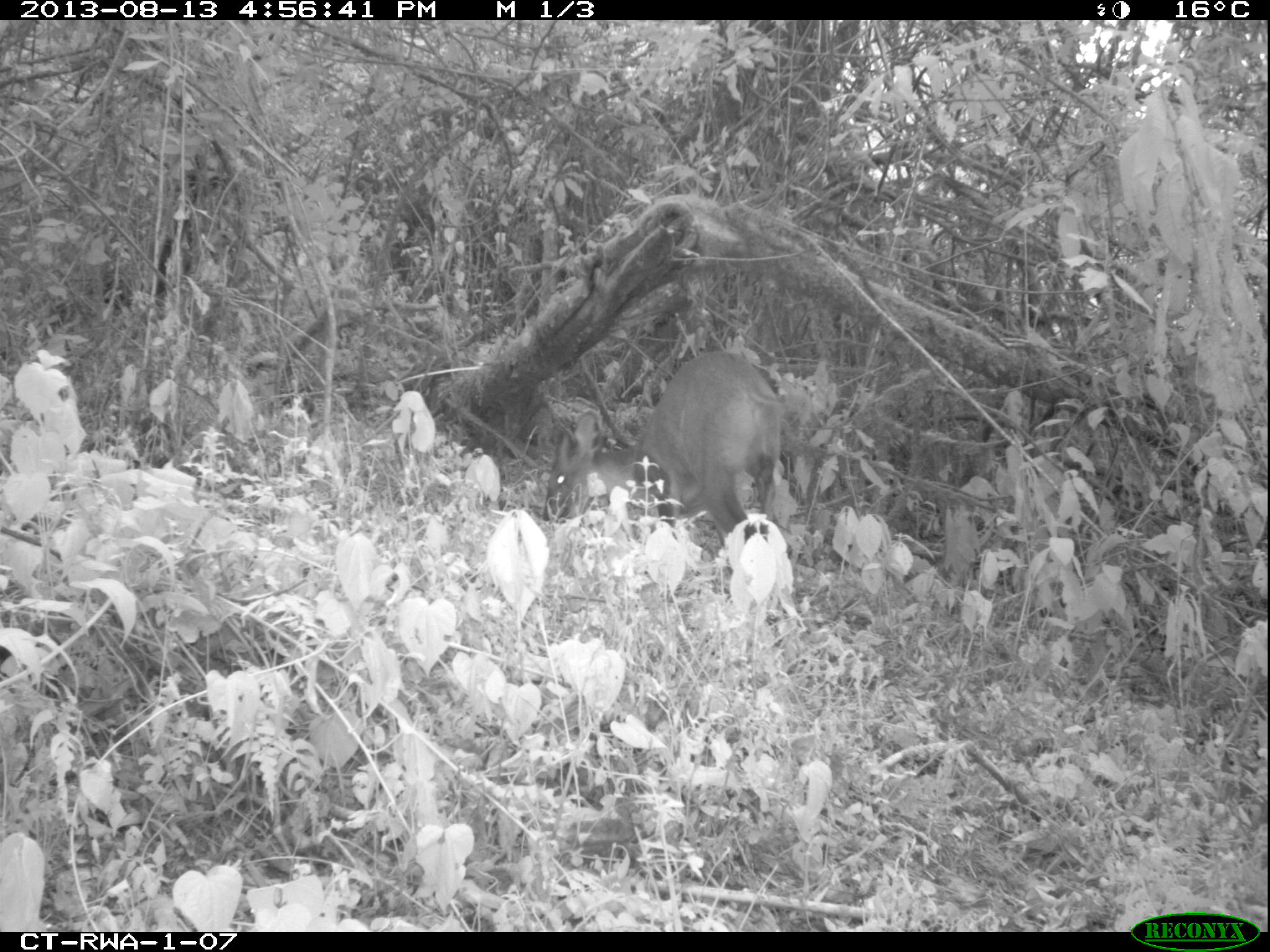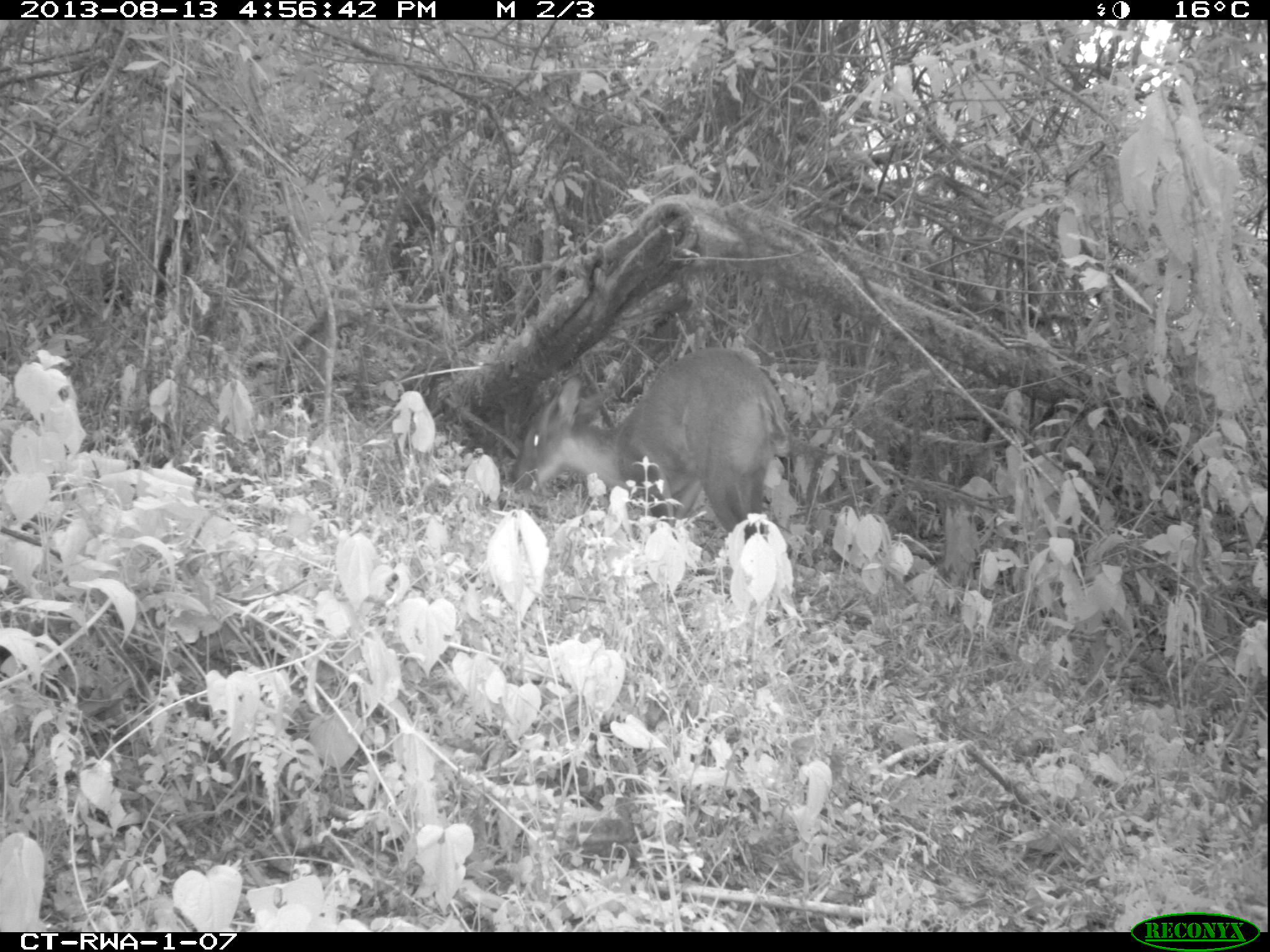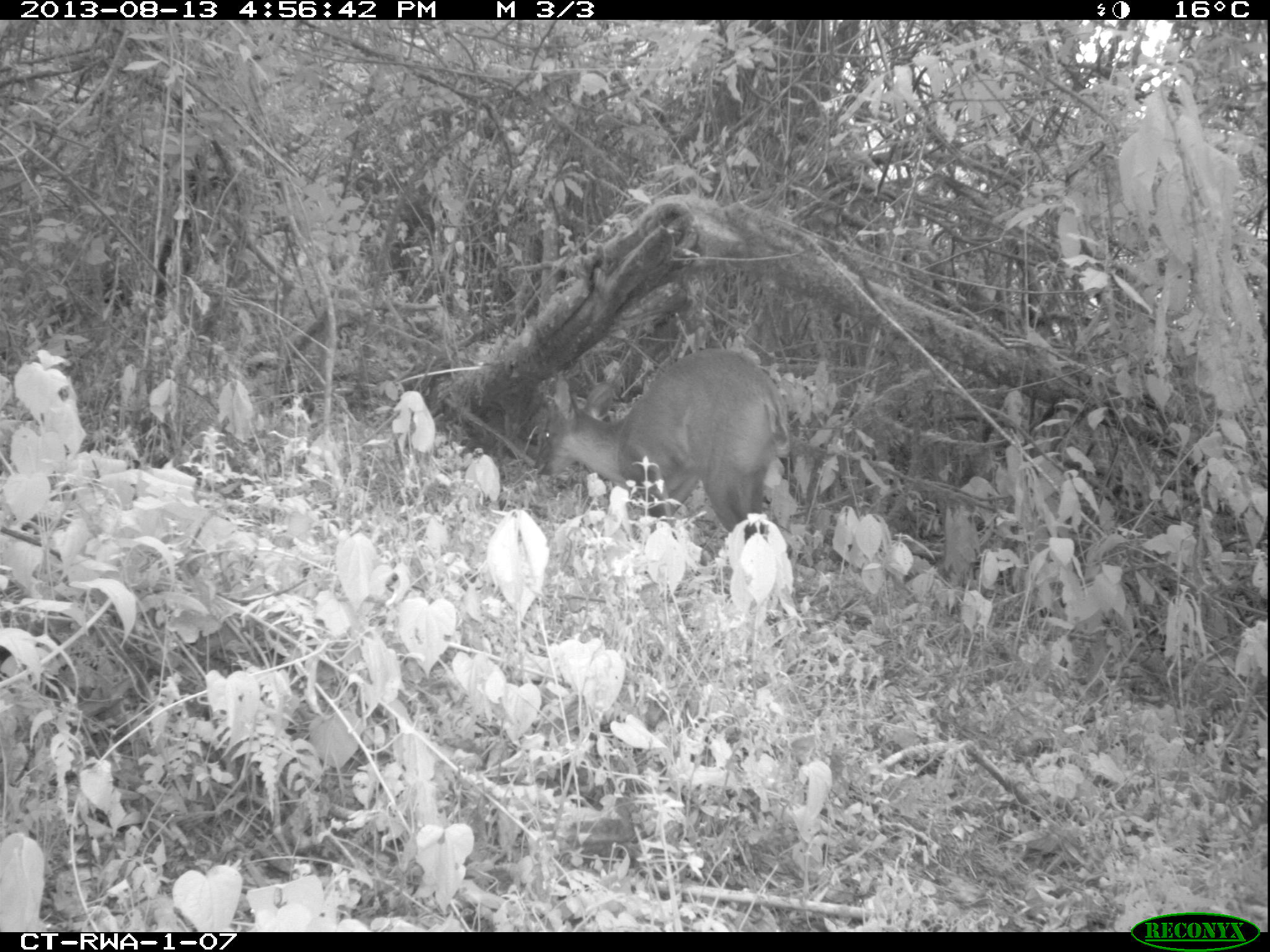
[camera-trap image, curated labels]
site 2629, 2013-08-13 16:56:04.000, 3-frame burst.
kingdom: Animalia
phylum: Chordata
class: Mammalia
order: Artiodactyla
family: Bovidae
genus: Cephalophus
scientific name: Cephalophus nigrifrons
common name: black-fronted duiker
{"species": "Cephalophus nigrifrons (black-fronted duiker)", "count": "1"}